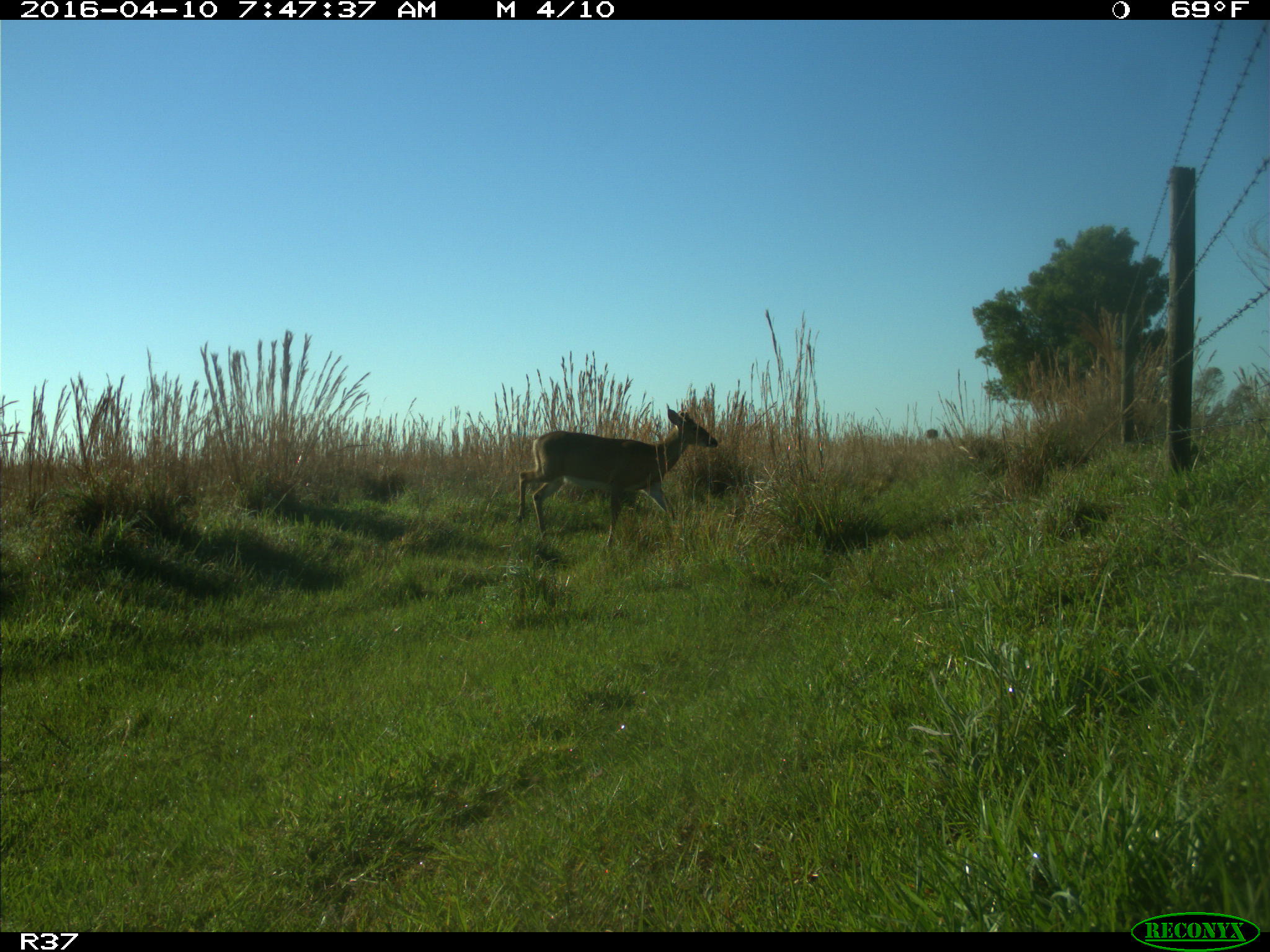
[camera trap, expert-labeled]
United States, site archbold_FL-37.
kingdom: Animalia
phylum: Chordata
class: Mammalia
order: Artiodactyla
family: Cervidae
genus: Odocoileus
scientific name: Odocoileus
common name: deer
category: unidentified deer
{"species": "unidentified deer (deer) (Odocoileus)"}